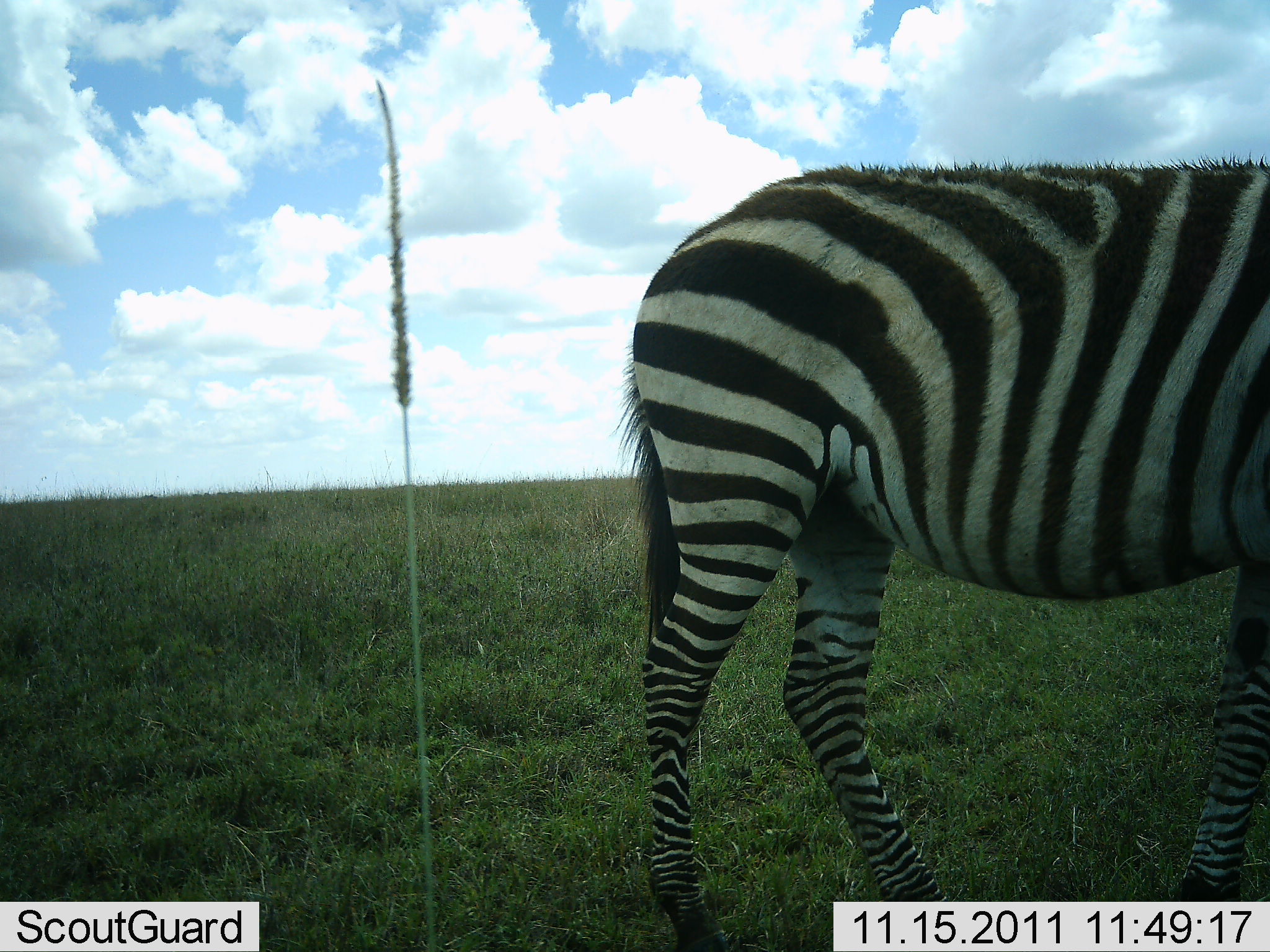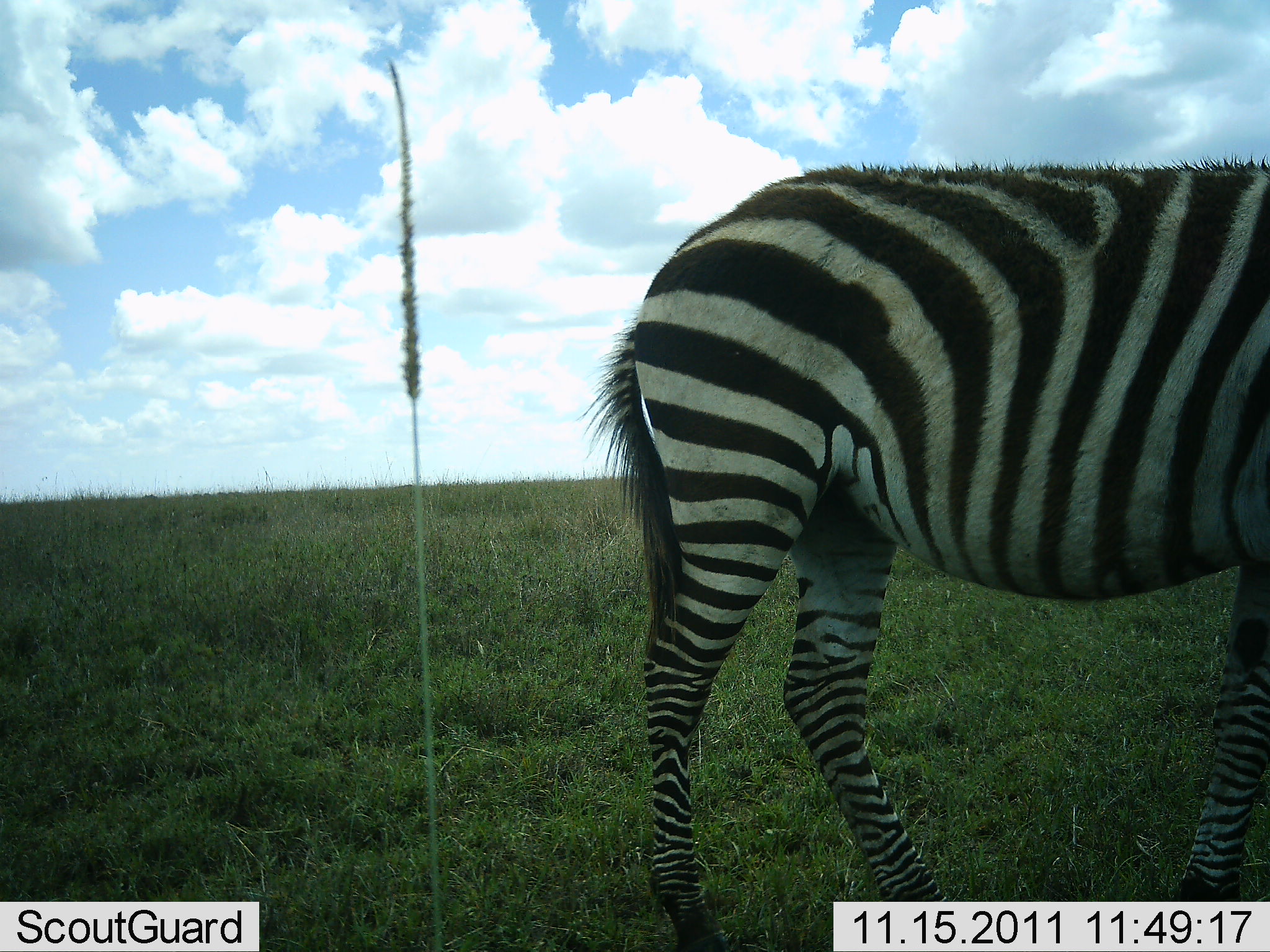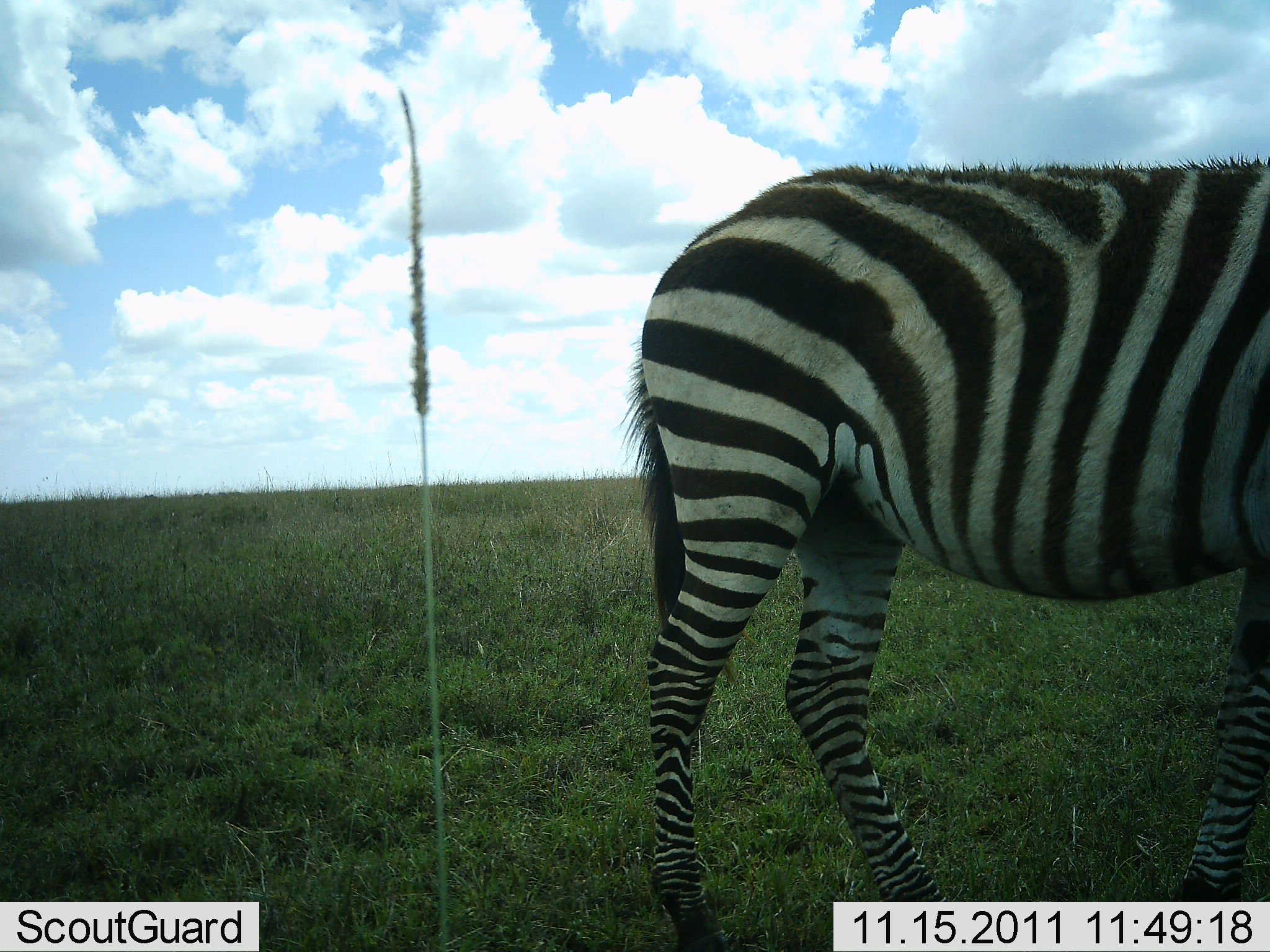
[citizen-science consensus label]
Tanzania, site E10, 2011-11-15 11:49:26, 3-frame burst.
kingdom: Animalia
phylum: Chordata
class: Mammalia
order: Perissodactyla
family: Equidae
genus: Equus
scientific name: Equus quagga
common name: plains zebra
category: zebra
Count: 1.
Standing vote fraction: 100%.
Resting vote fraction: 0%.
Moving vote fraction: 0%.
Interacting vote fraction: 0%.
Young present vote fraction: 0%.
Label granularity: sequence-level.